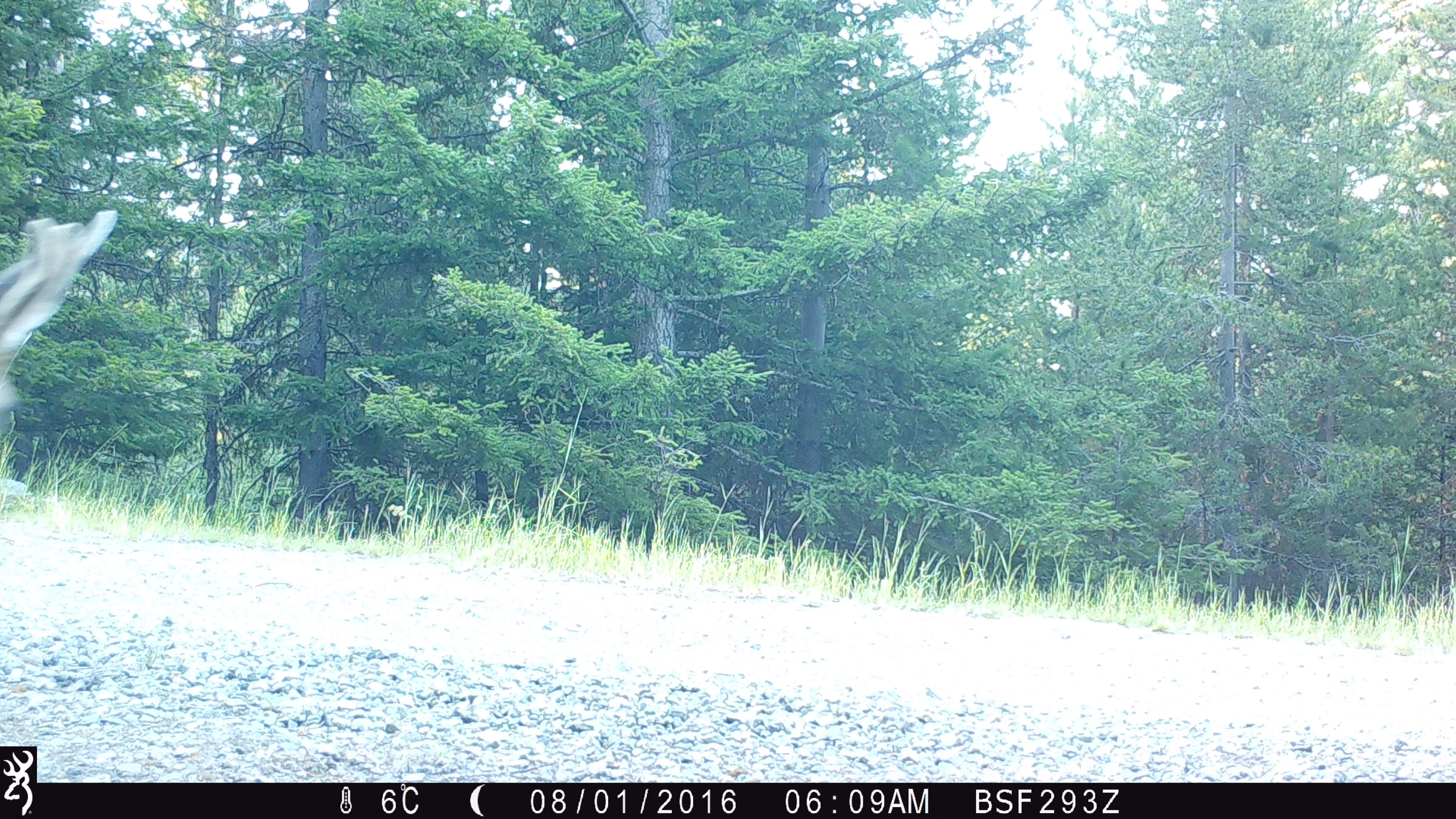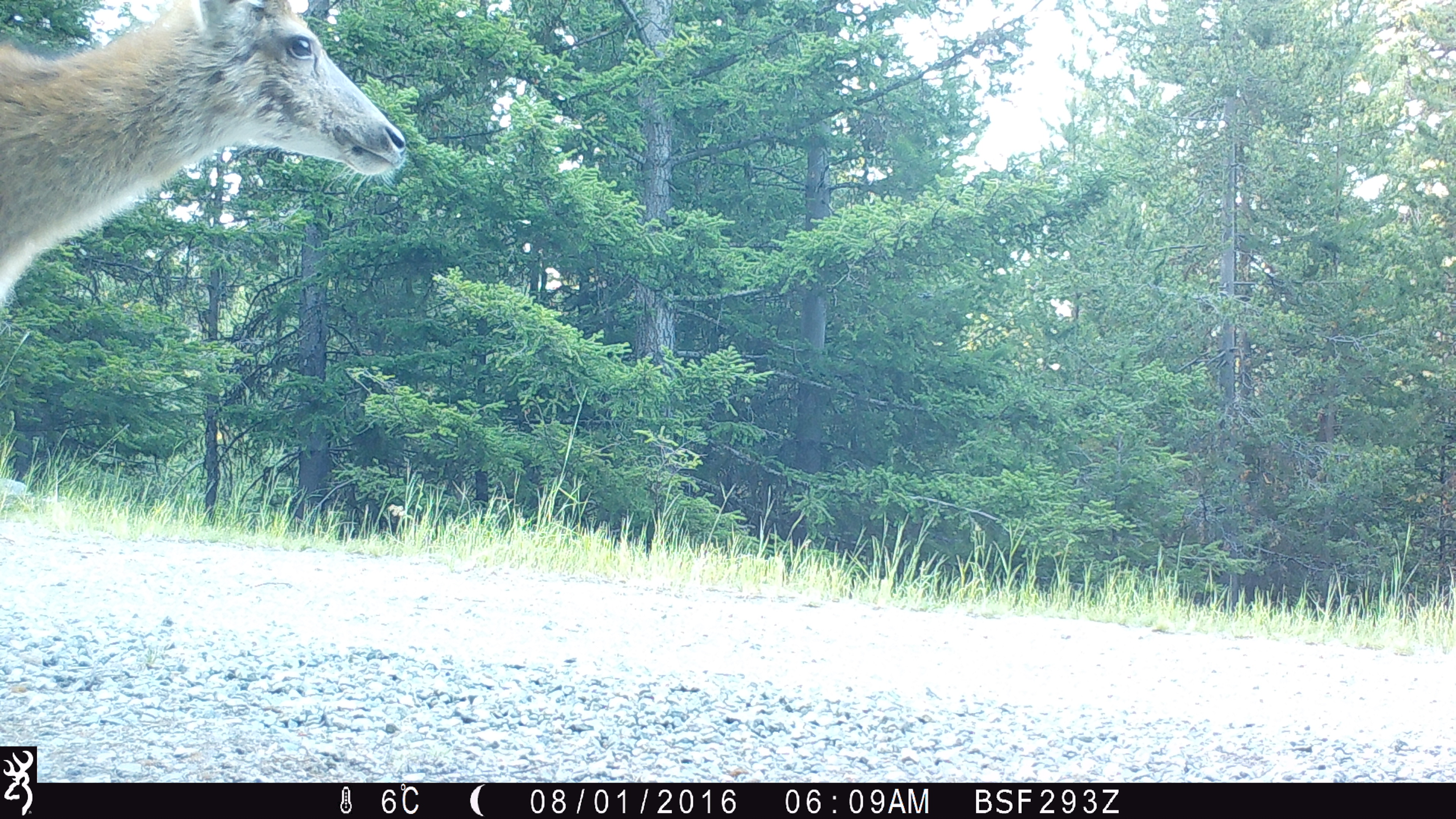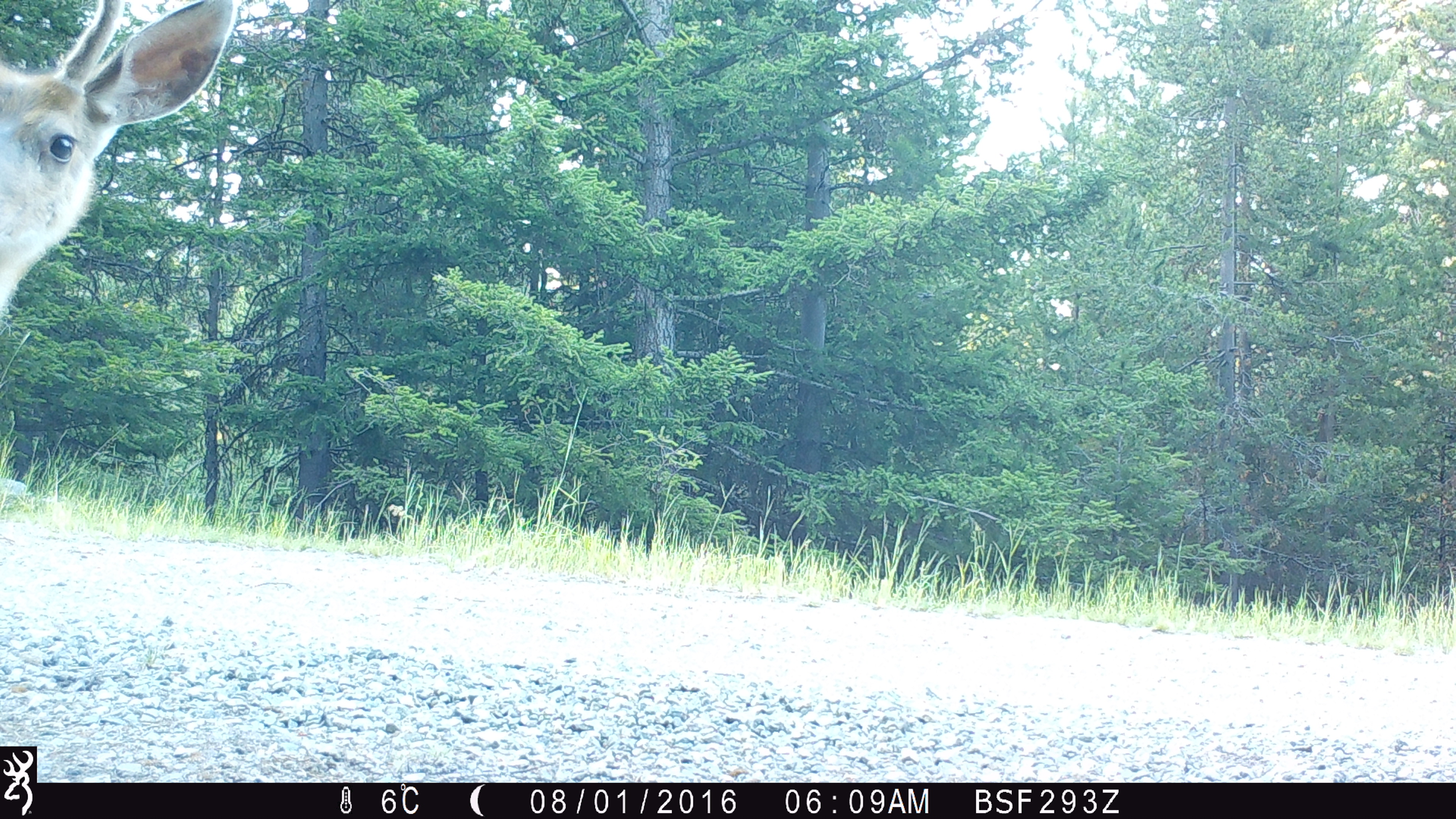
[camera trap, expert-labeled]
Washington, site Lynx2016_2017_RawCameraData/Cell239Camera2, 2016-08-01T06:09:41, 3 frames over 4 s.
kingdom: Animalia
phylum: Chordata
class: Mammalia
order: Artiodactyla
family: Cervidae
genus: Odocoileus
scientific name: Odocoileus hemionus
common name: mule deer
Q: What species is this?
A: Odocoileus hemionus (mule deer).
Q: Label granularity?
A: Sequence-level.